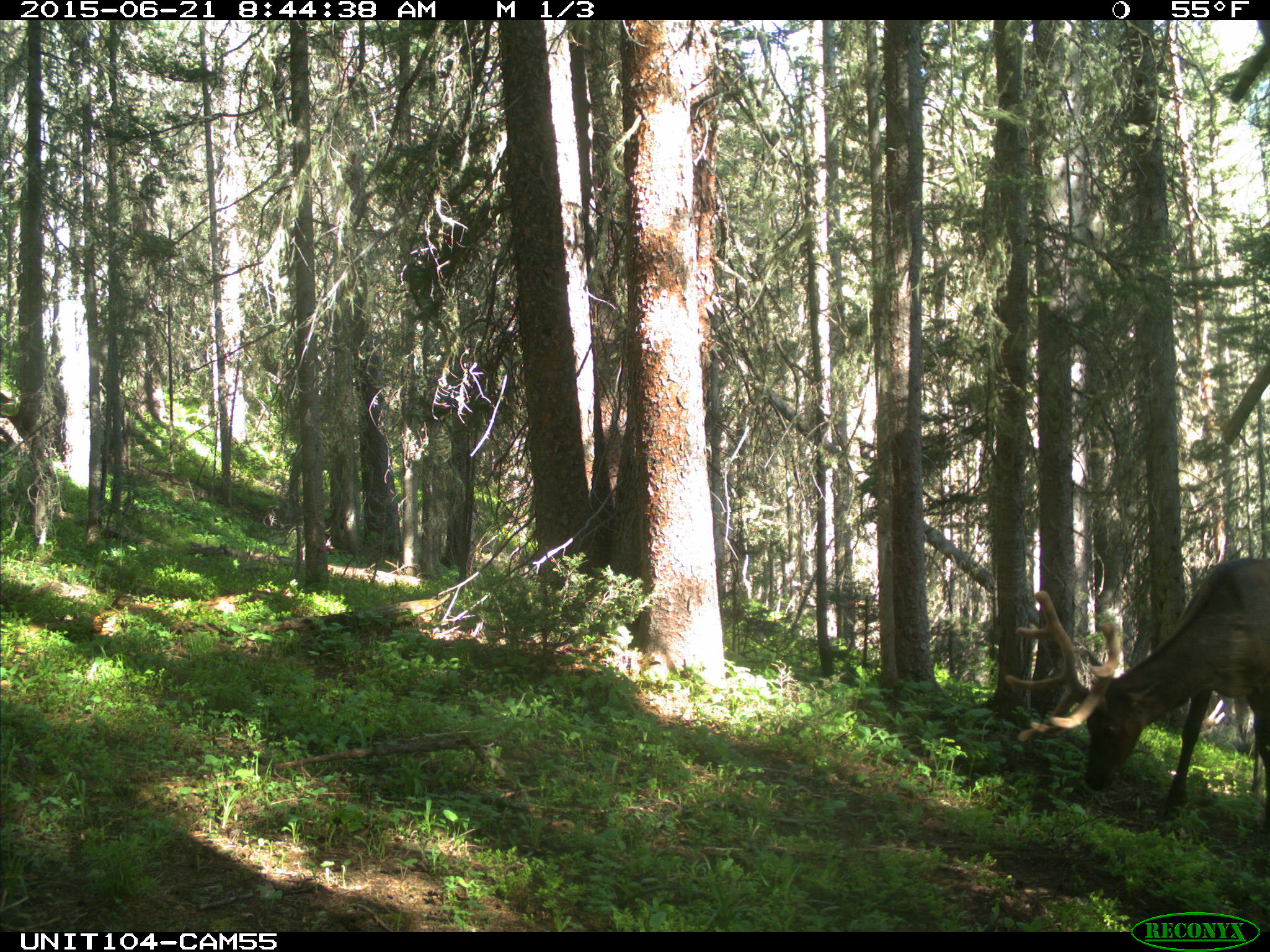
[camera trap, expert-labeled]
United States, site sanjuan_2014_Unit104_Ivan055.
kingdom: Animalia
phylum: Chordata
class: Mammalia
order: Artiodactyla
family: Cervidae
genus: Cervus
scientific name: Cervus elaphus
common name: red deer